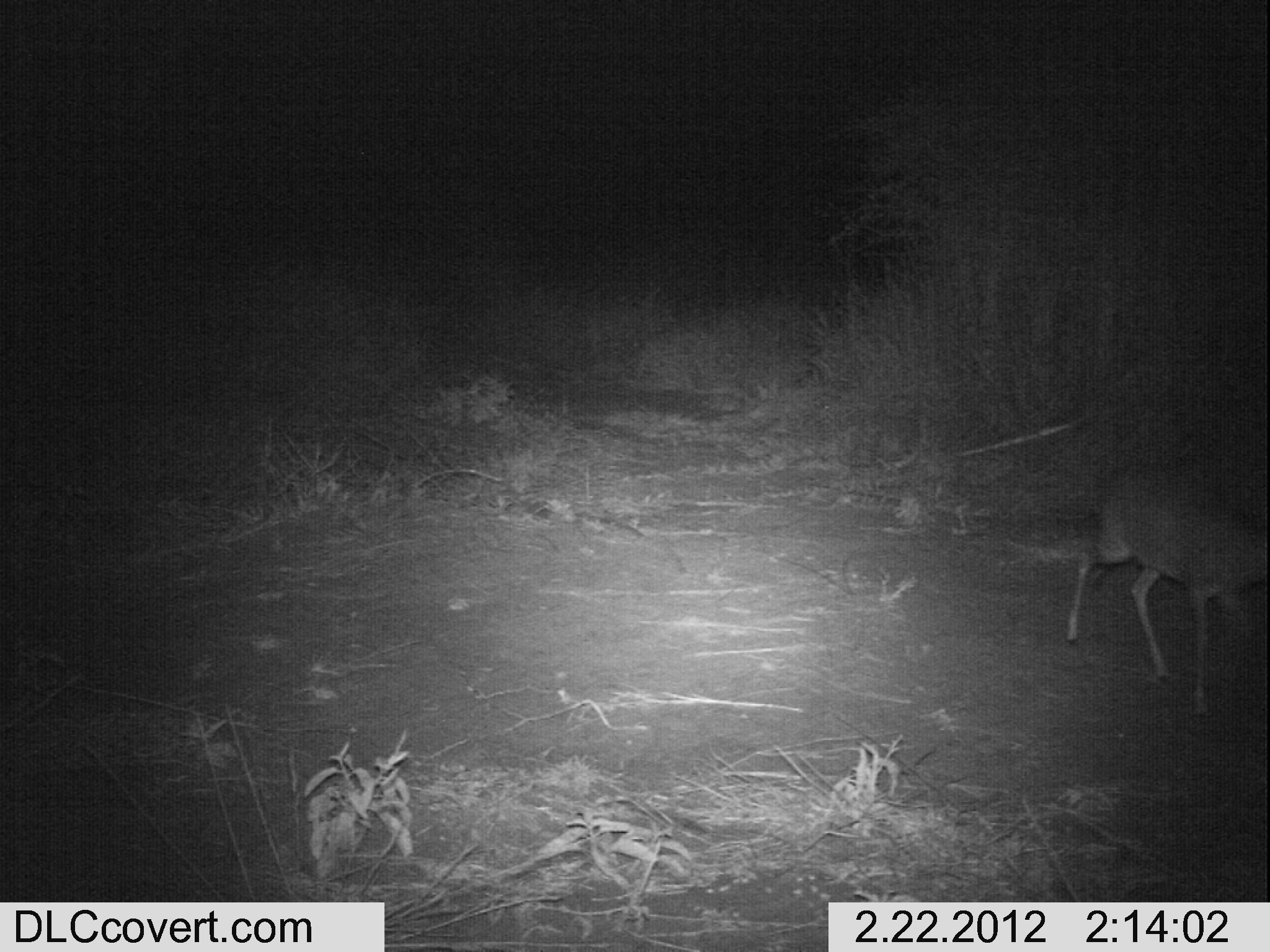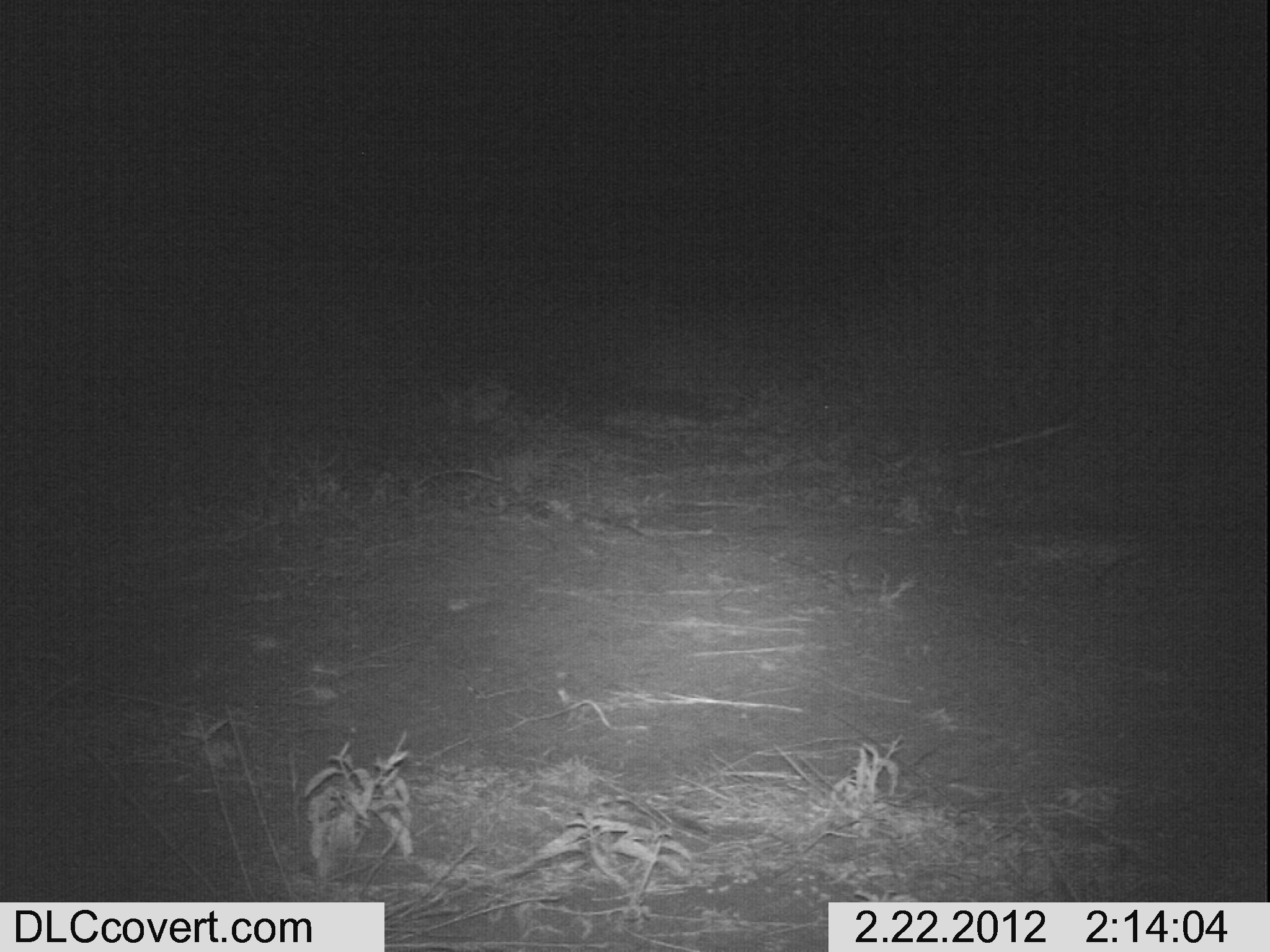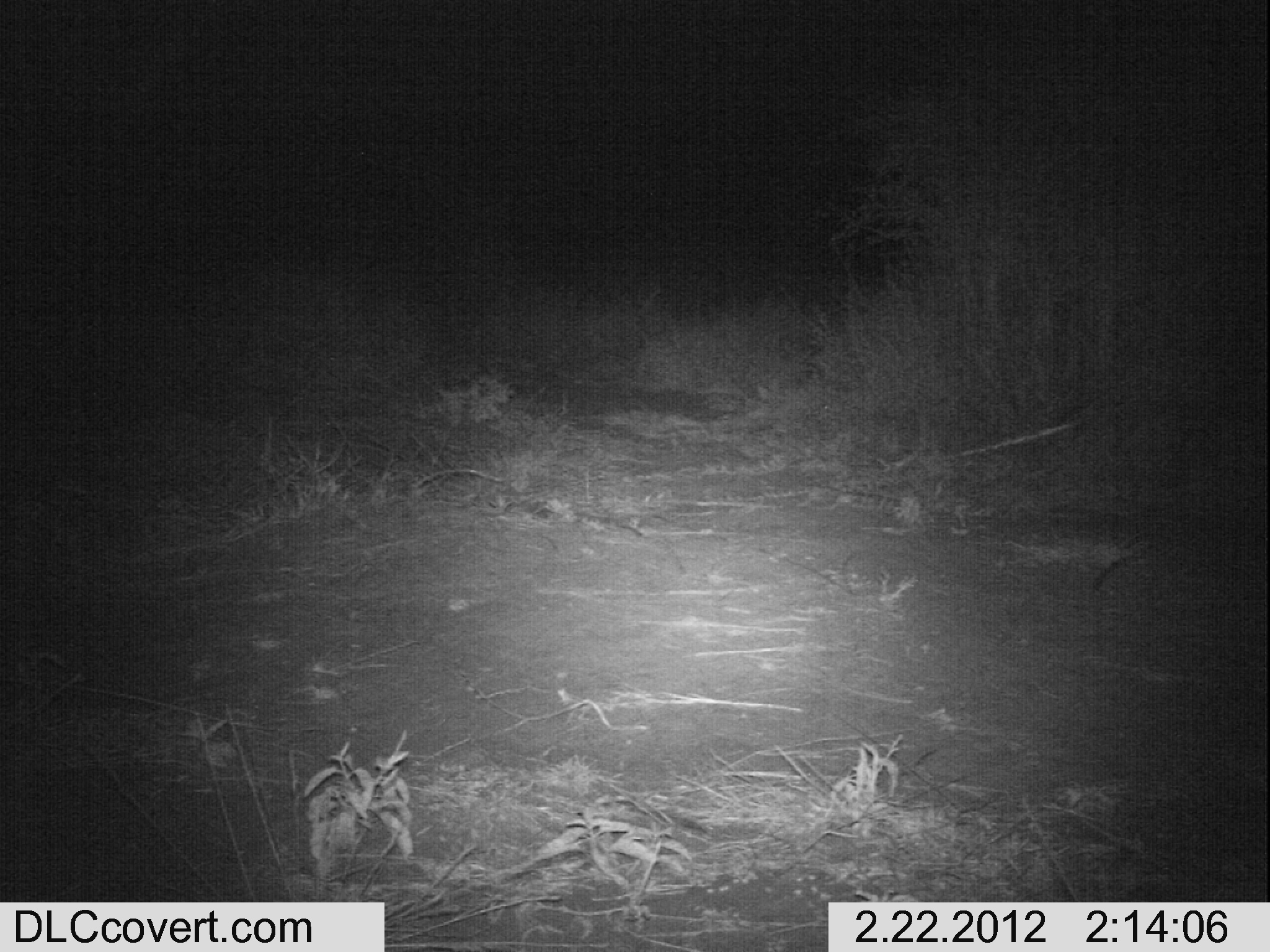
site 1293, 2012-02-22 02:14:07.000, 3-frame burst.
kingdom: Animalia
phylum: Chordata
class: Mammalia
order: Artiodactyla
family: Bovidae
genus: Madoqua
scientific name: Madoqua guentheri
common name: günther's dik-dik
Madoqua guentheri (günther's dik-dik), count 1.